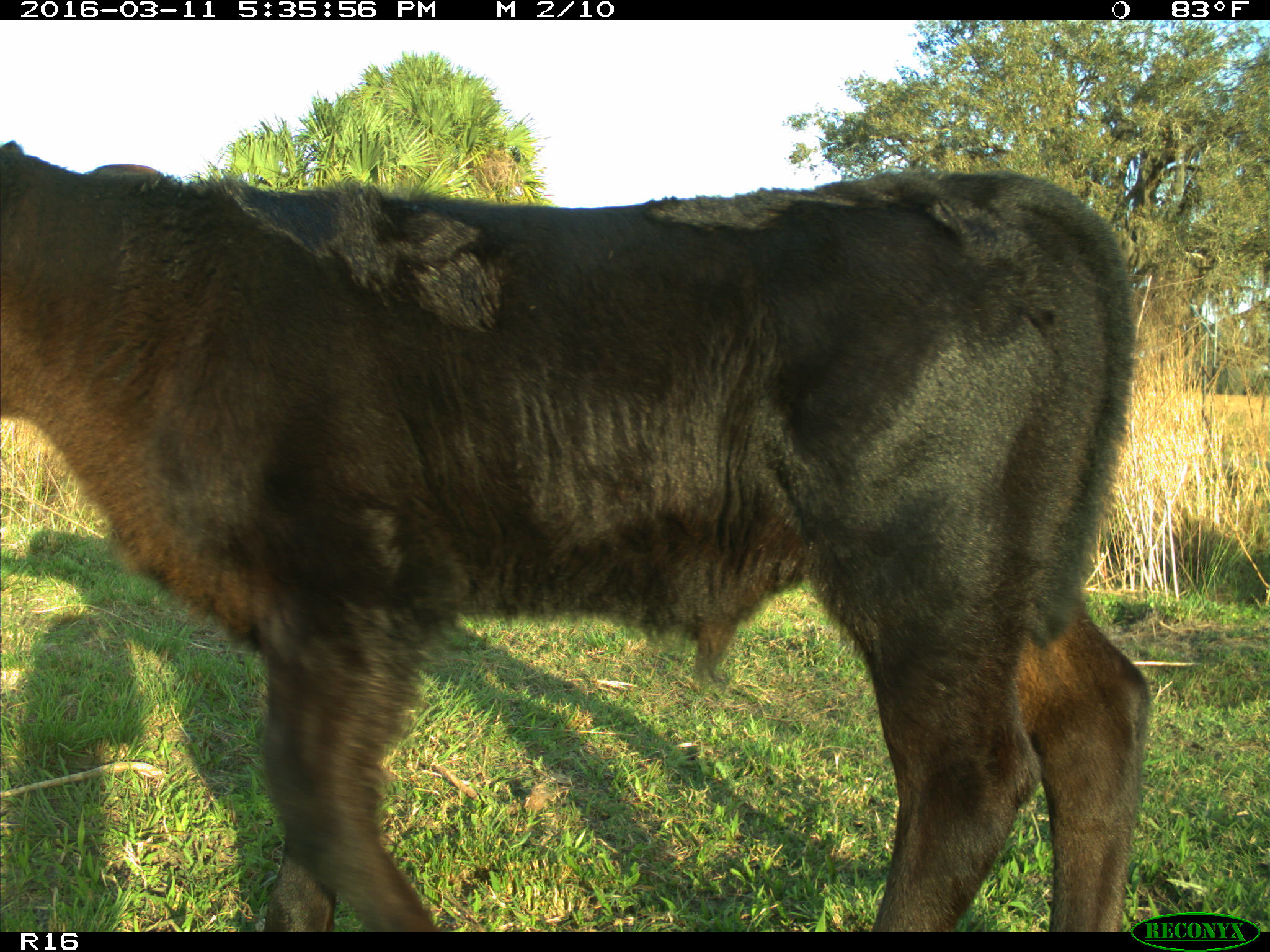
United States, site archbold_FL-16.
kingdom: Animalia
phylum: Chordata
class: Mammalia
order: Artiodactyla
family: Bovidae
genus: Bos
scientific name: Bos taurus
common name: domestic cow